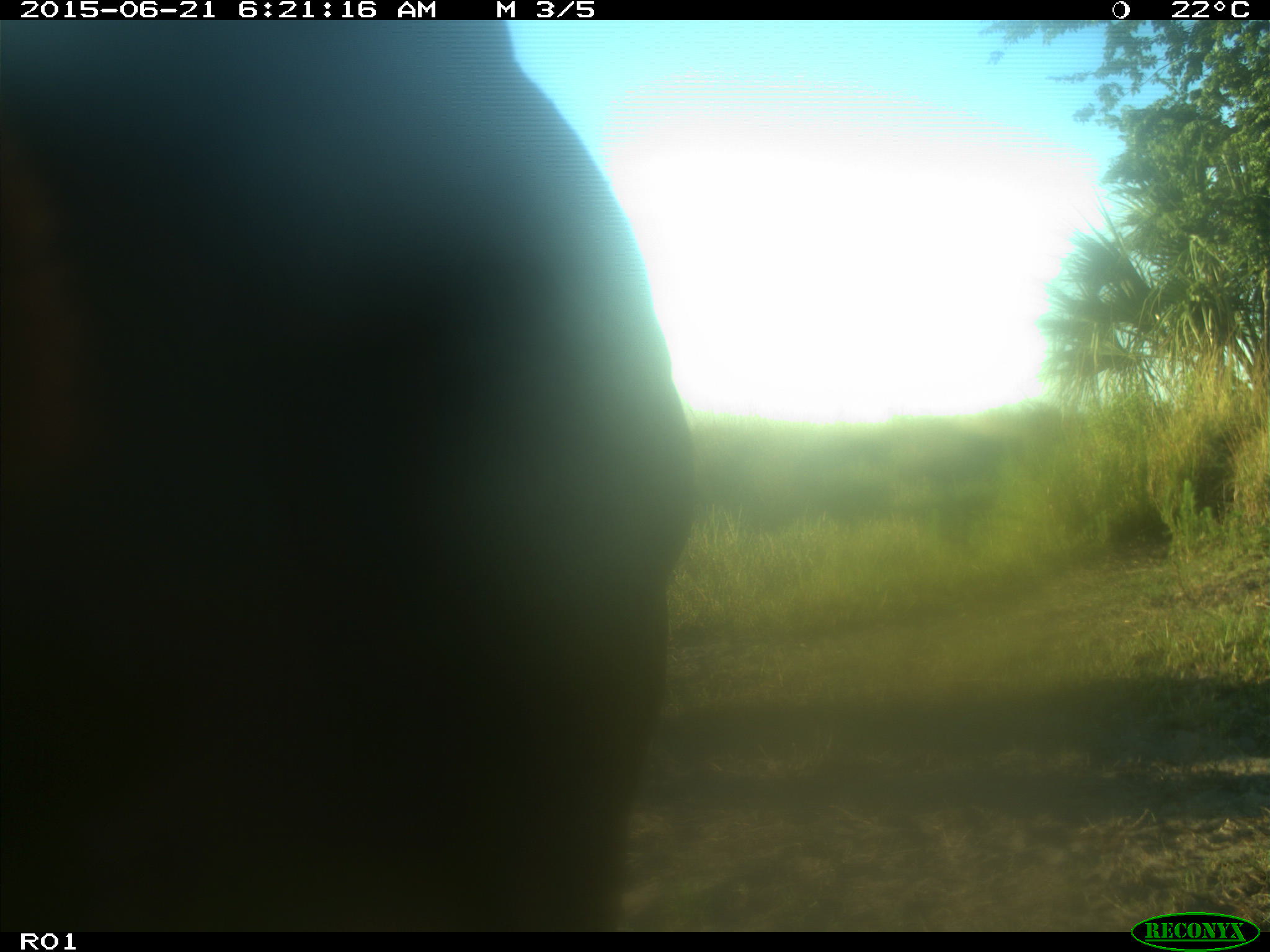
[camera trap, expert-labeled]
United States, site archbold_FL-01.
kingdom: Animalia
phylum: Chordata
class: Mammalia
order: Artiodactyla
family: Bovidae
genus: Bos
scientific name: Bos taurus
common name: domestic cow